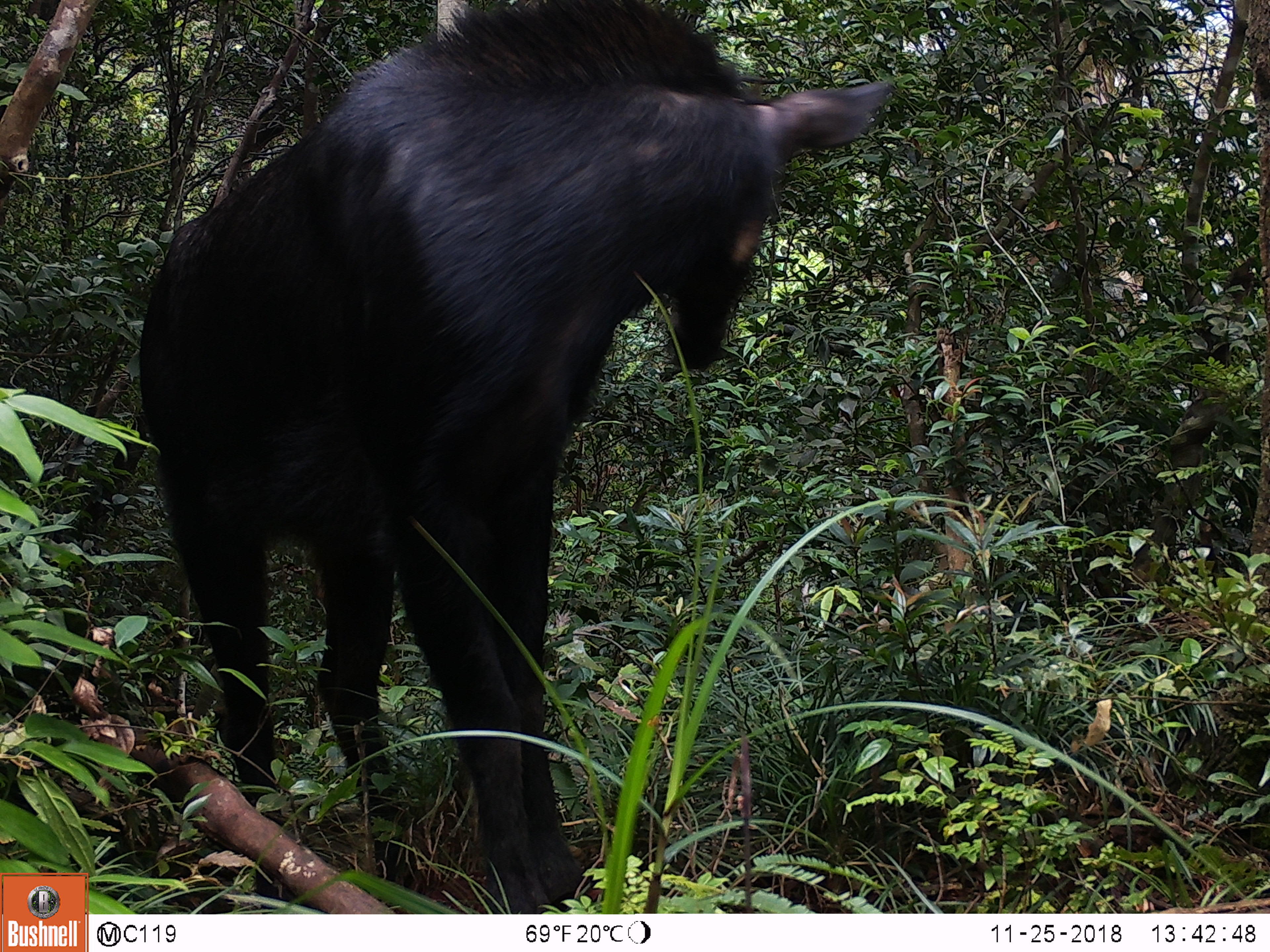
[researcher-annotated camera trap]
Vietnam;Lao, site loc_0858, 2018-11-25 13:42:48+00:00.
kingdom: Animalia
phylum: Chordata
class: Mammalia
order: Artiodactyla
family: Bovidae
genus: Capricornis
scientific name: Capricornis sumatraensis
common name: chinese serow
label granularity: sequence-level